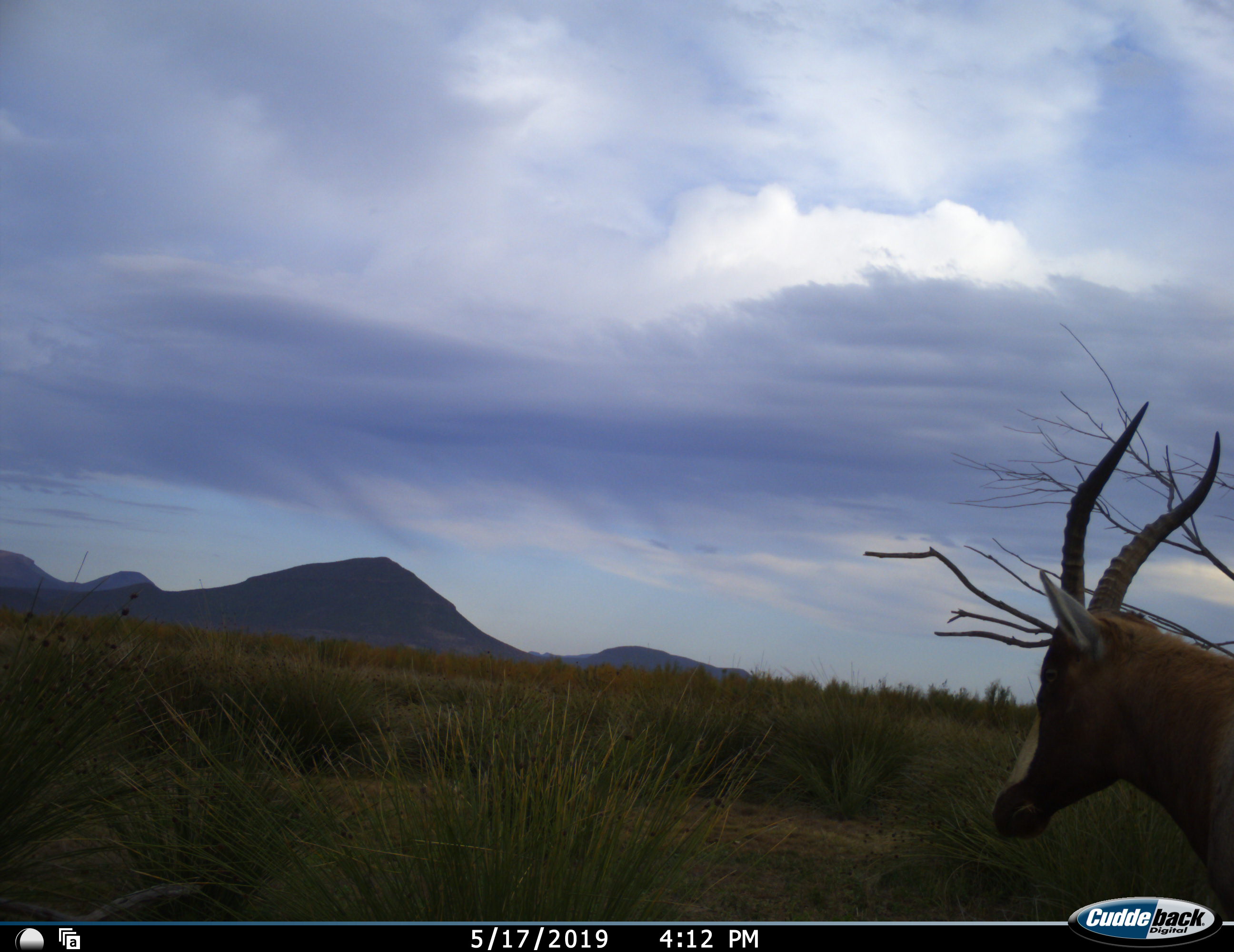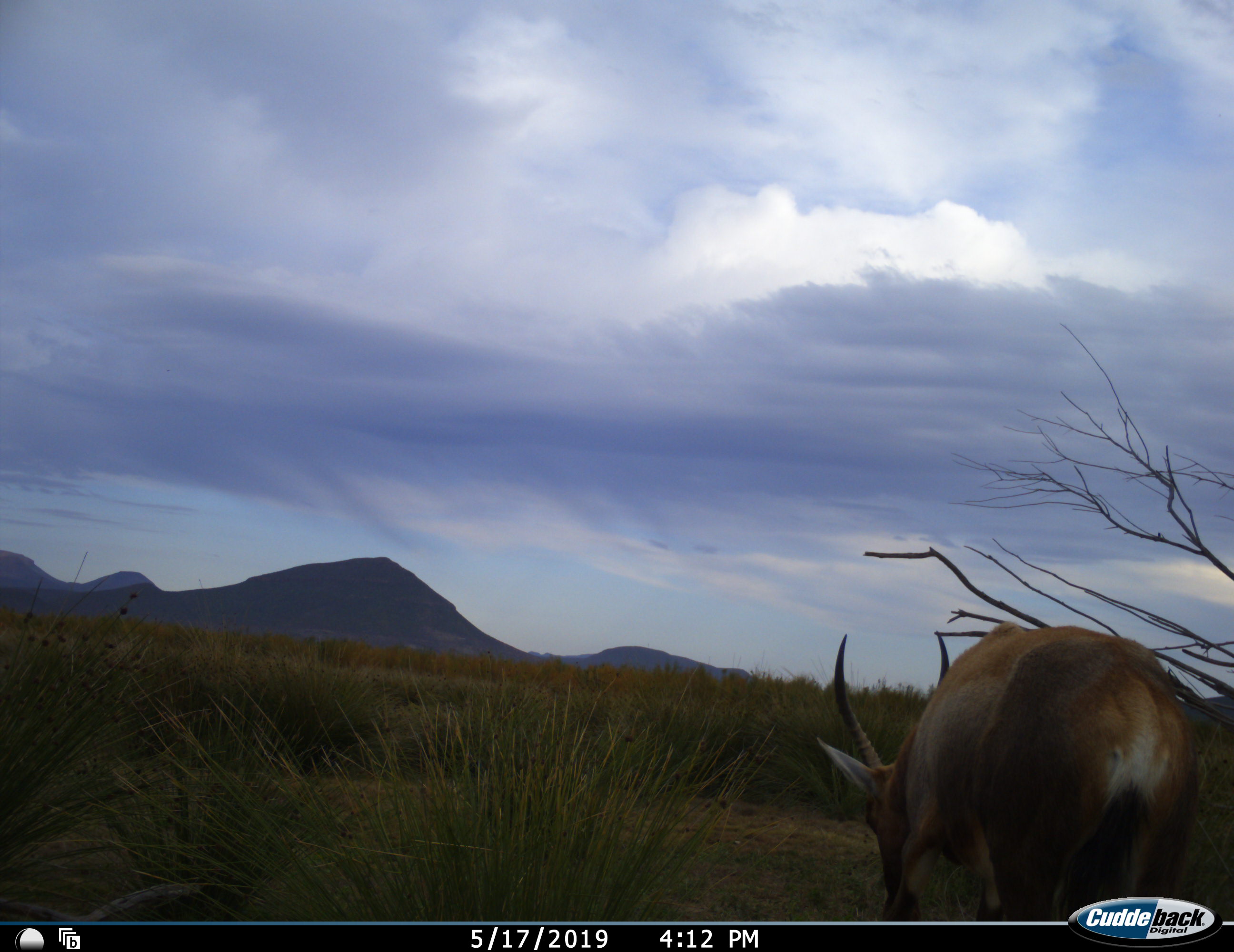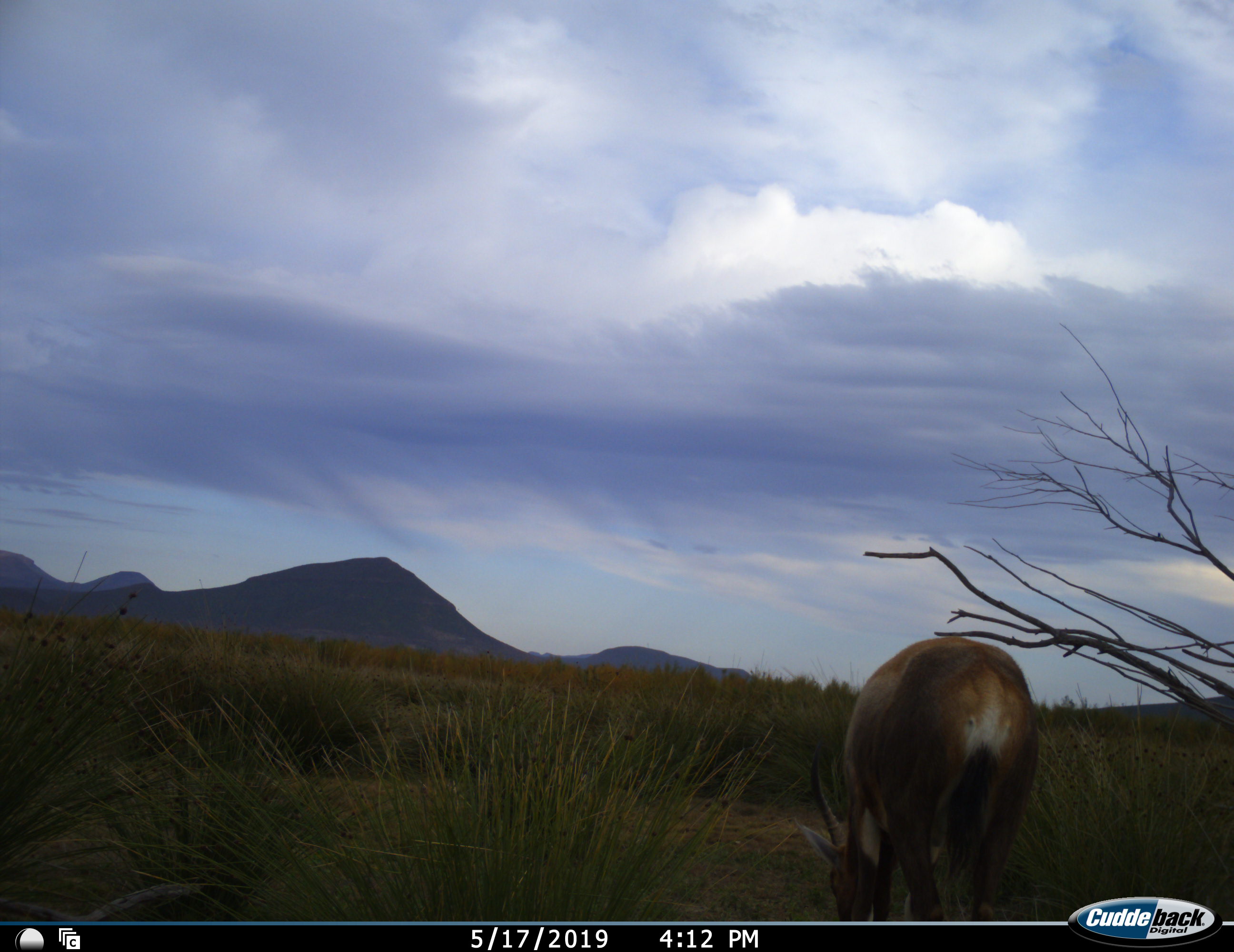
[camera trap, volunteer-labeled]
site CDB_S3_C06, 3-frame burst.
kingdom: Animalia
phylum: Chordata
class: Mammalia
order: Artiodactyla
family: Bovidae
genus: Damaliscus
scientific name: Damaliscus pygargus phillipsi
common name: blesbok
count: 1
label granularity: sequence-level